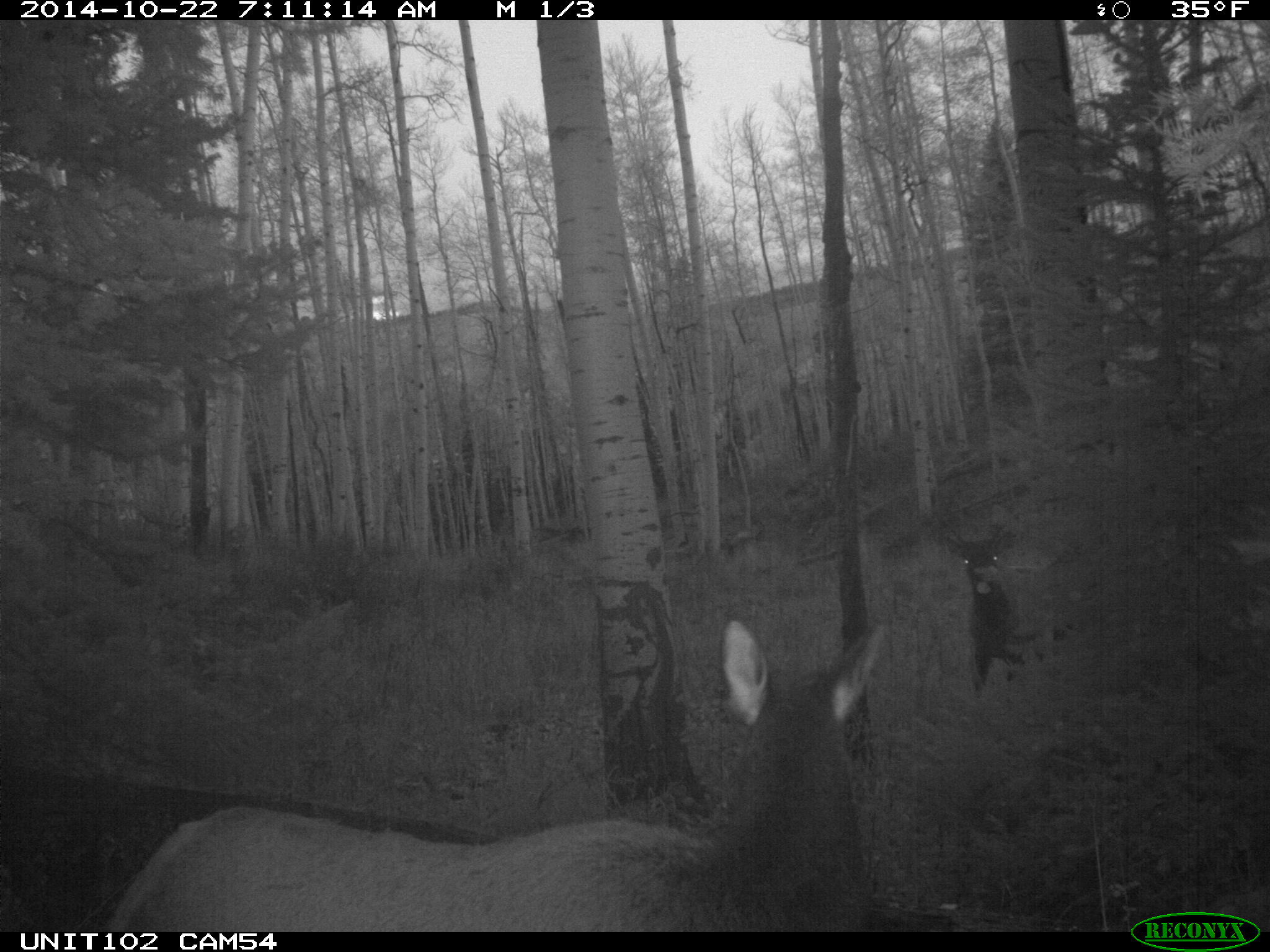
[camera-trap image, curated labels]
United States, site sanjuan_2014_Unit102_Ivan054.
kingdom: Animalia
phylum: Chordata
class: Mammalia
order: Artiodactyla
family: Cervidae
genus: Cervus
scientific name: Cervus elaphus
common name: red deer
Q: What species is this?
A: Cervus elaphus (red deer).